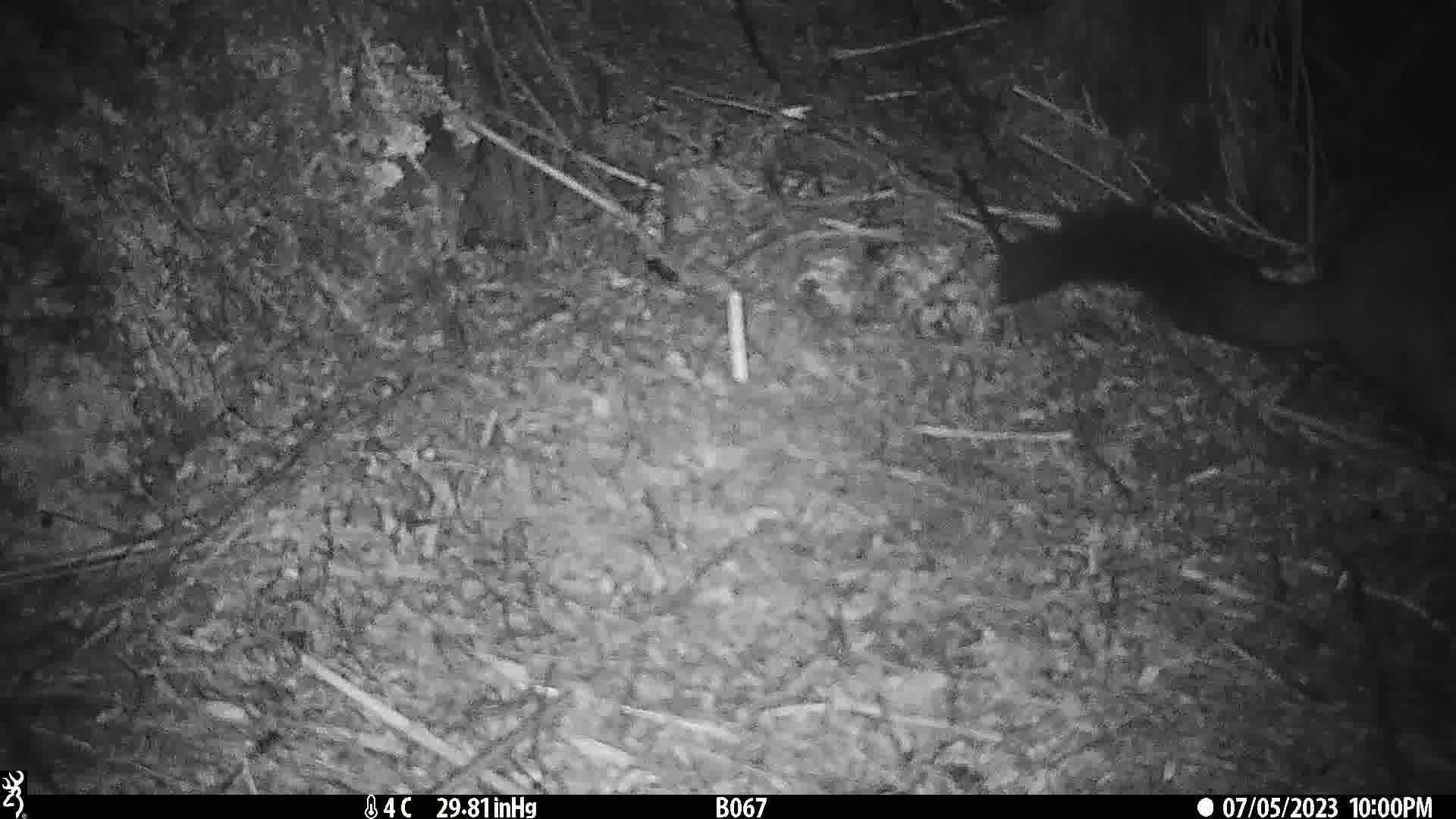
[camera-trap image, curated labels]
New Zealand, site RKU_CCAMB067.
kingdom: Animalia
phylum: Chordata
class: Mammalia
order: Diprotodontia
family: Phalangeridae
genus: Trichosurus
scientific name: Trichosurus vulpecula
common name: common brushtail possum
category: possum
Possum (common brushtail possum) (Trichosurus vulpecula).